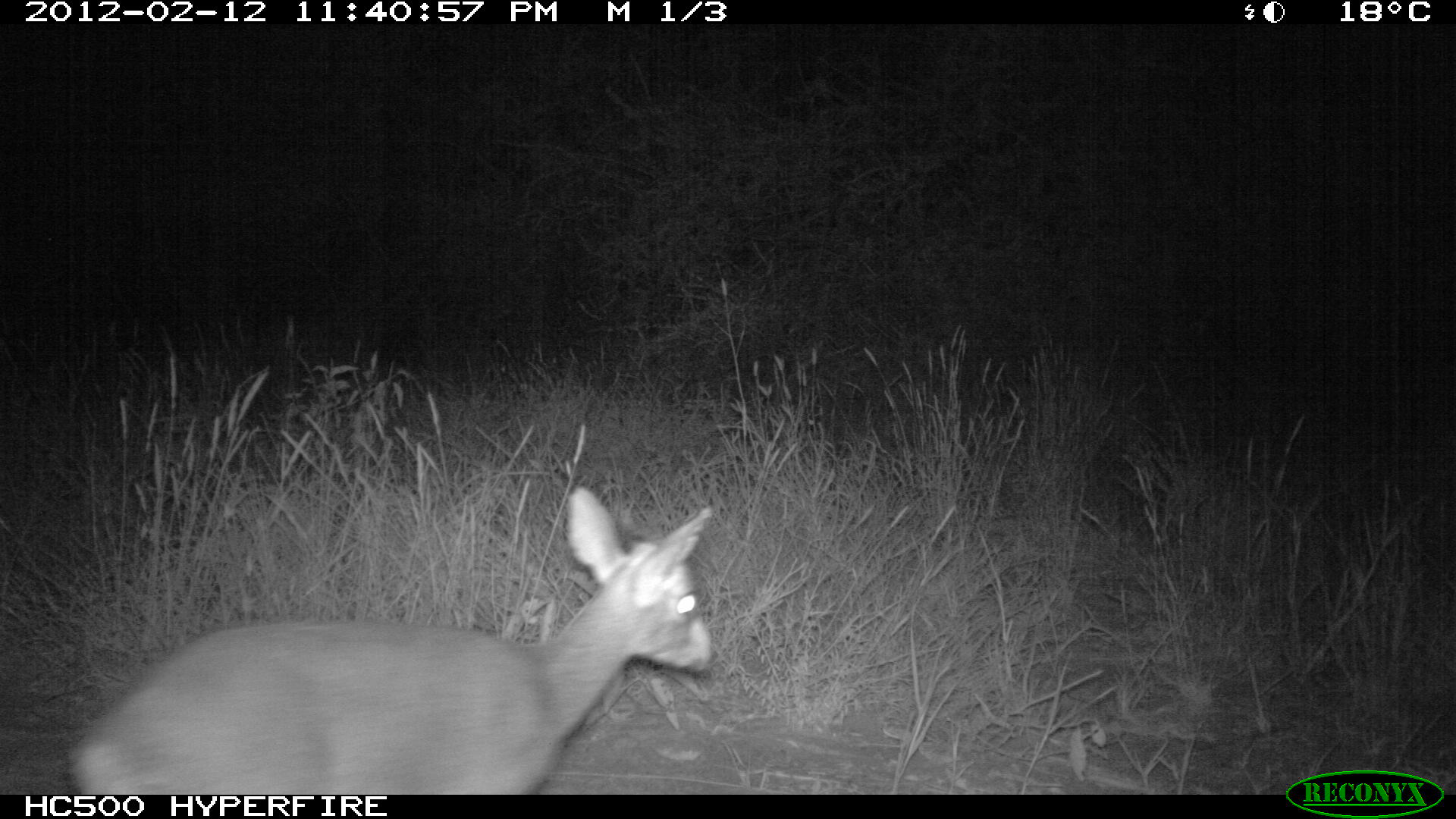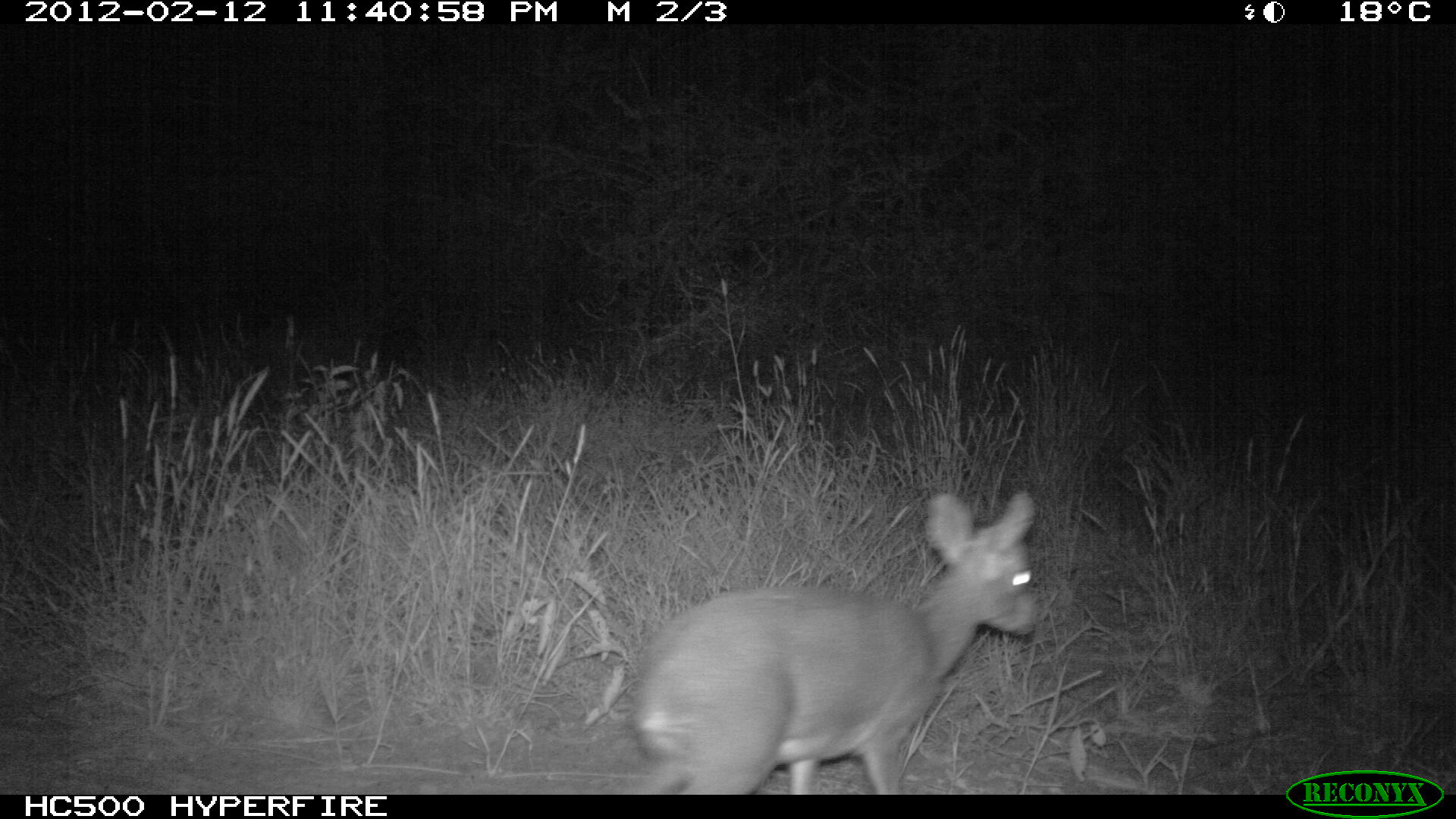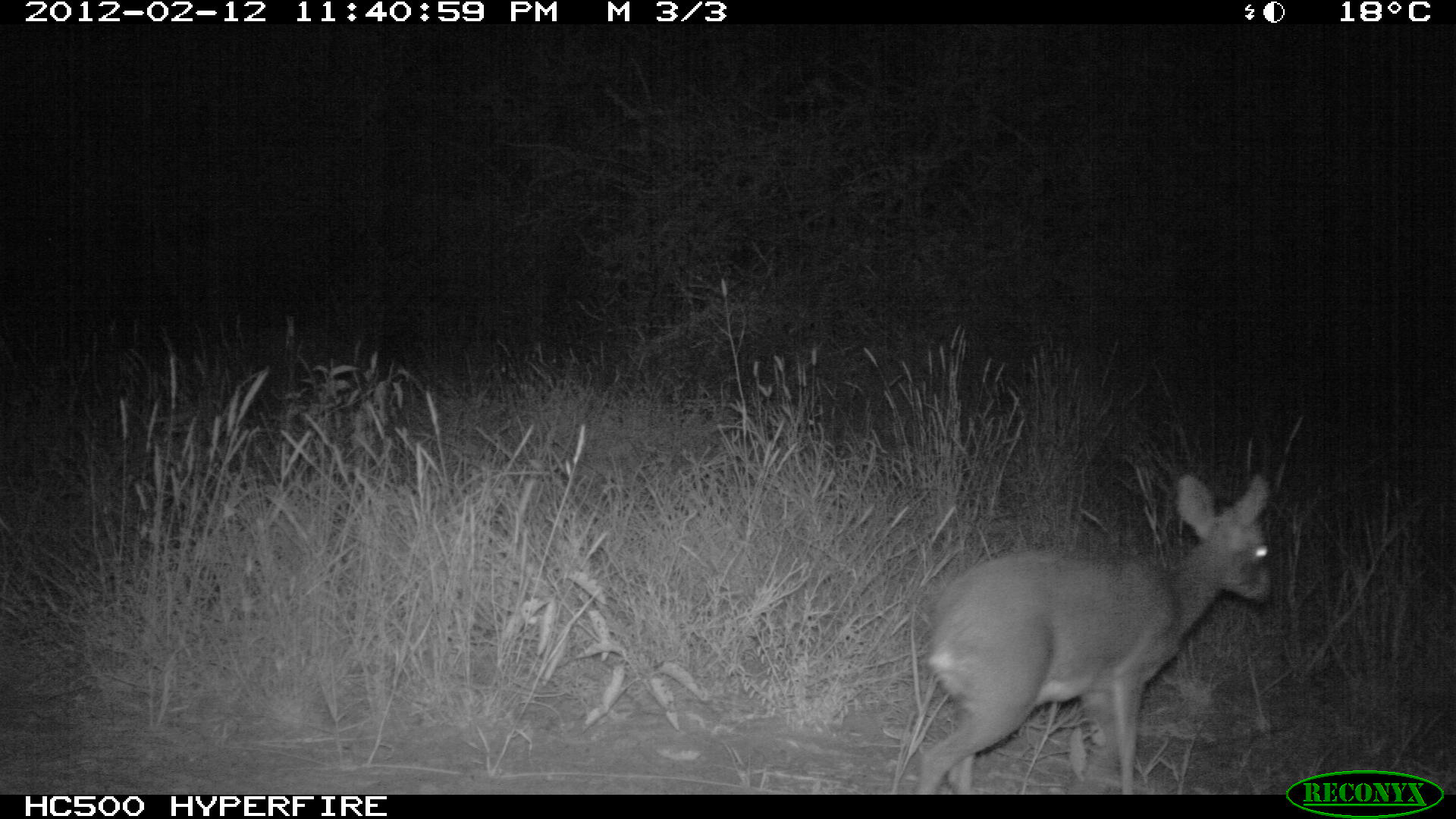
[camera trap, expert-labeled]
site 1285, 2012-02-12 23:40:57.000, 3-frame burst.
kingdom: Animalia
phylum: Chordata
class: Mammalia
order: Artiodactyla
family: Bovidae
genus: Madoqua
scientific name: Madoqua guentheri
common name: günther's dik-dik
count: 1